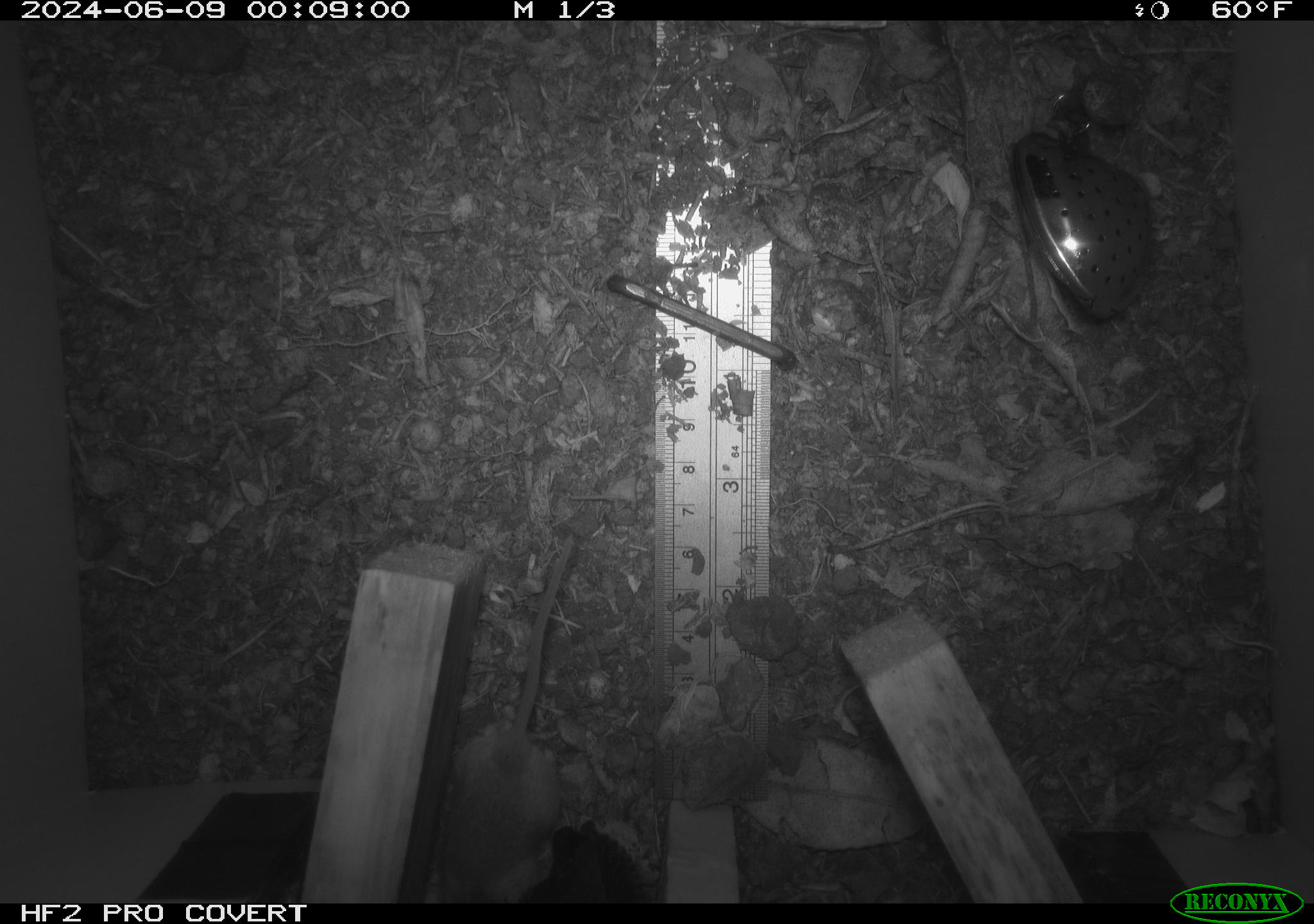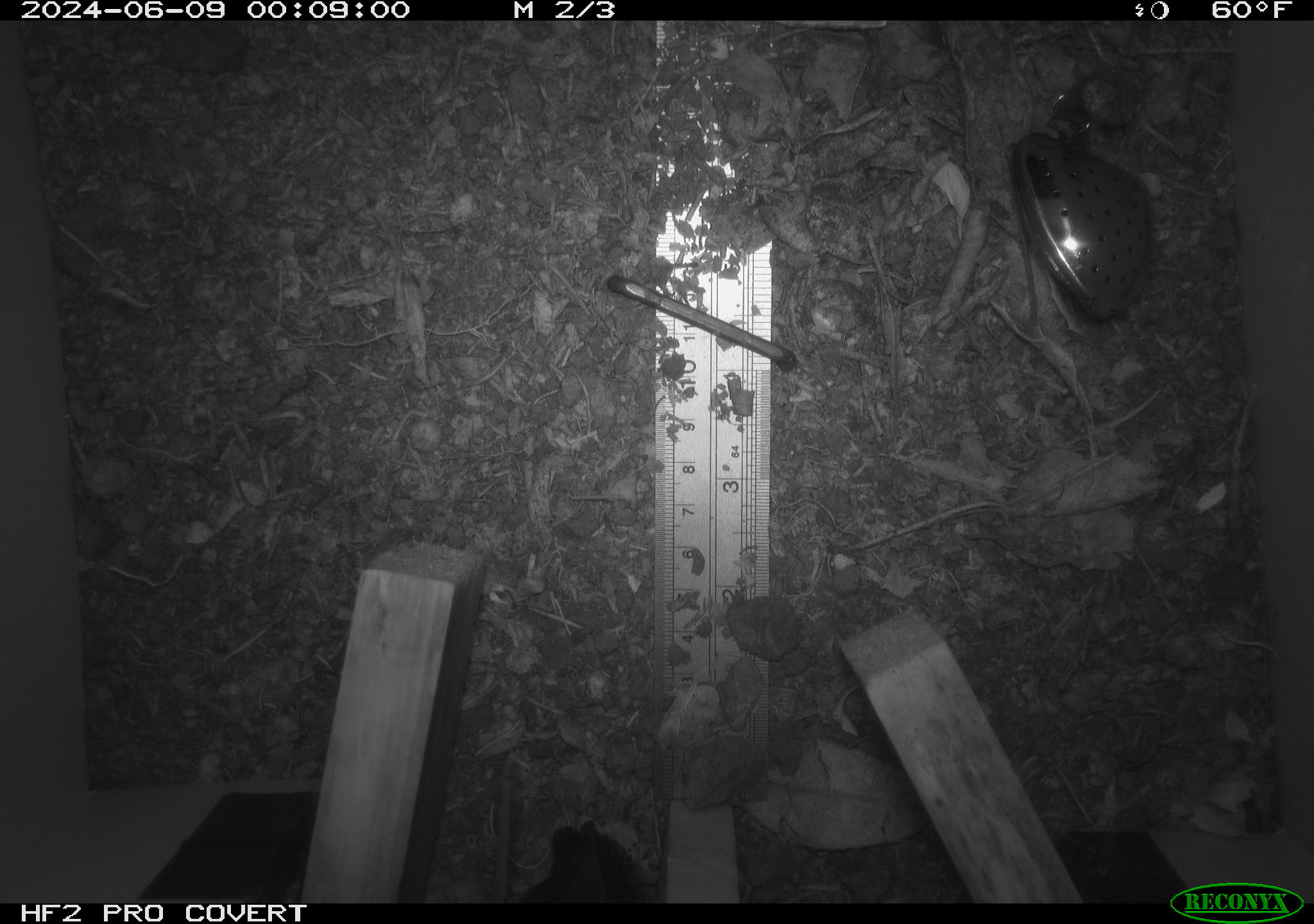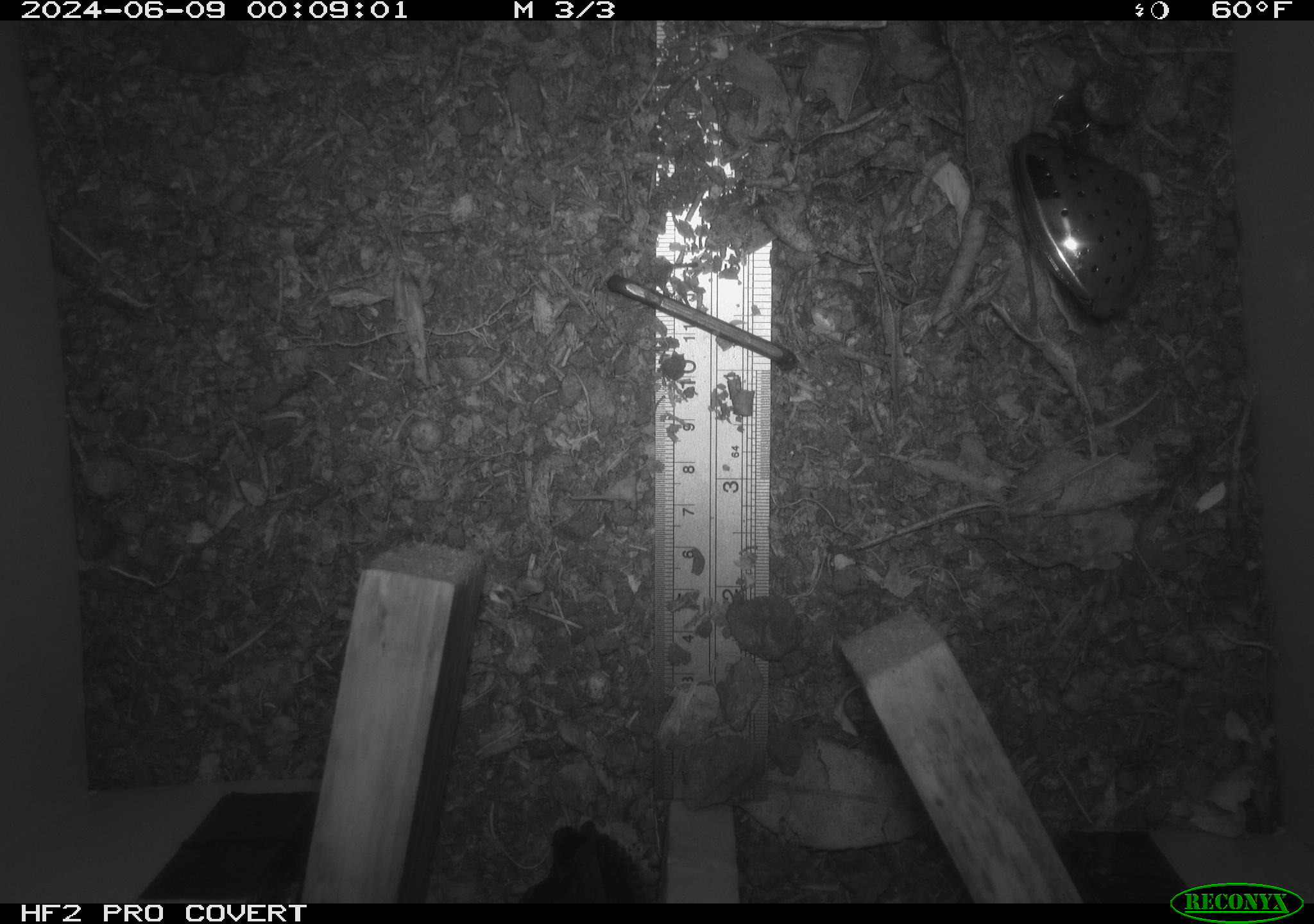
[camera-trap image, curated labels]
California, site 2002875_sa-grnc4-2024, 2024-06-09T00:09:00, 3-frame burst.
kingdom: Animalia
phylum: Chordata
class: Mammalia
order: Rodentia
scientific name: Rodentia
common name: rodent